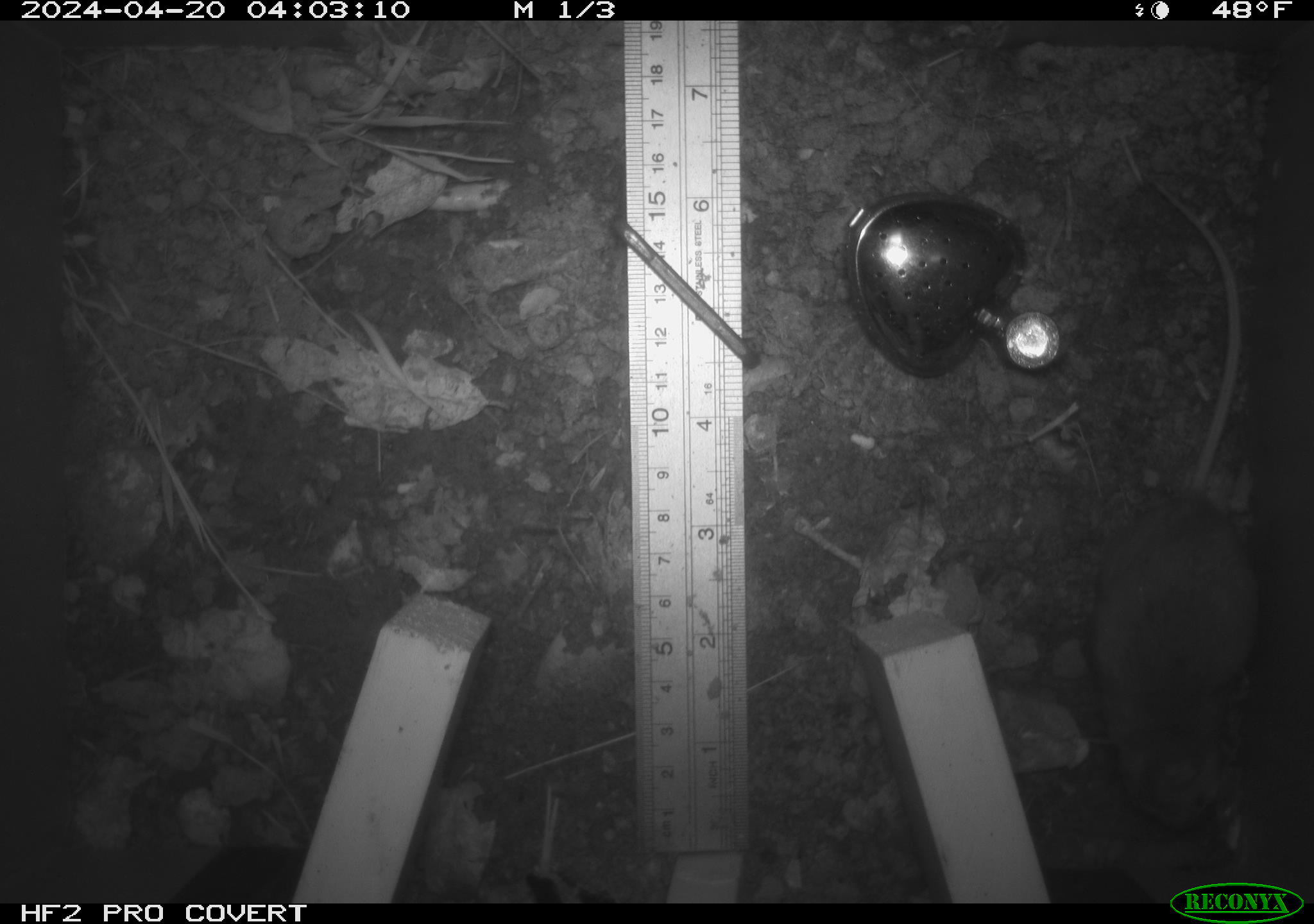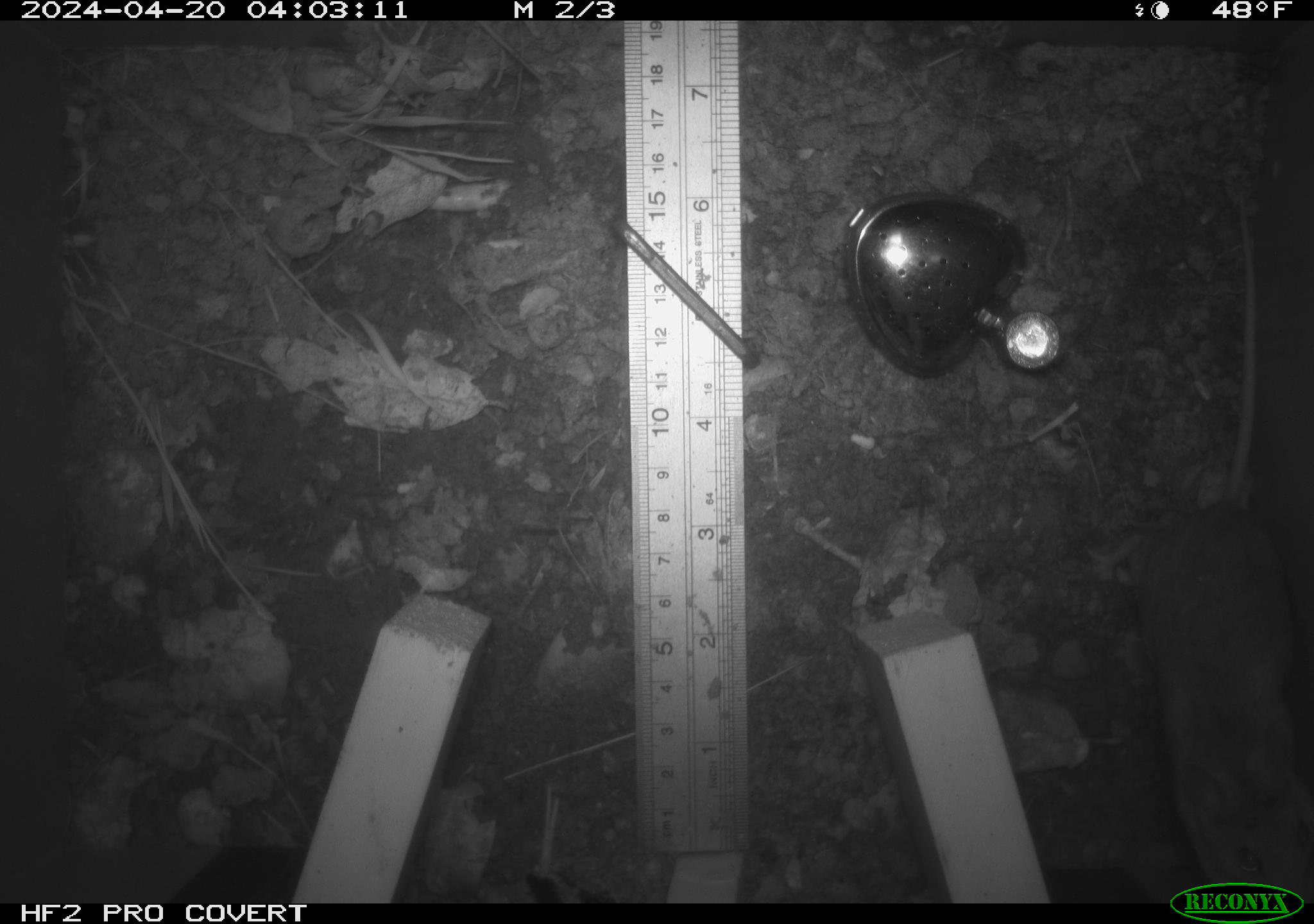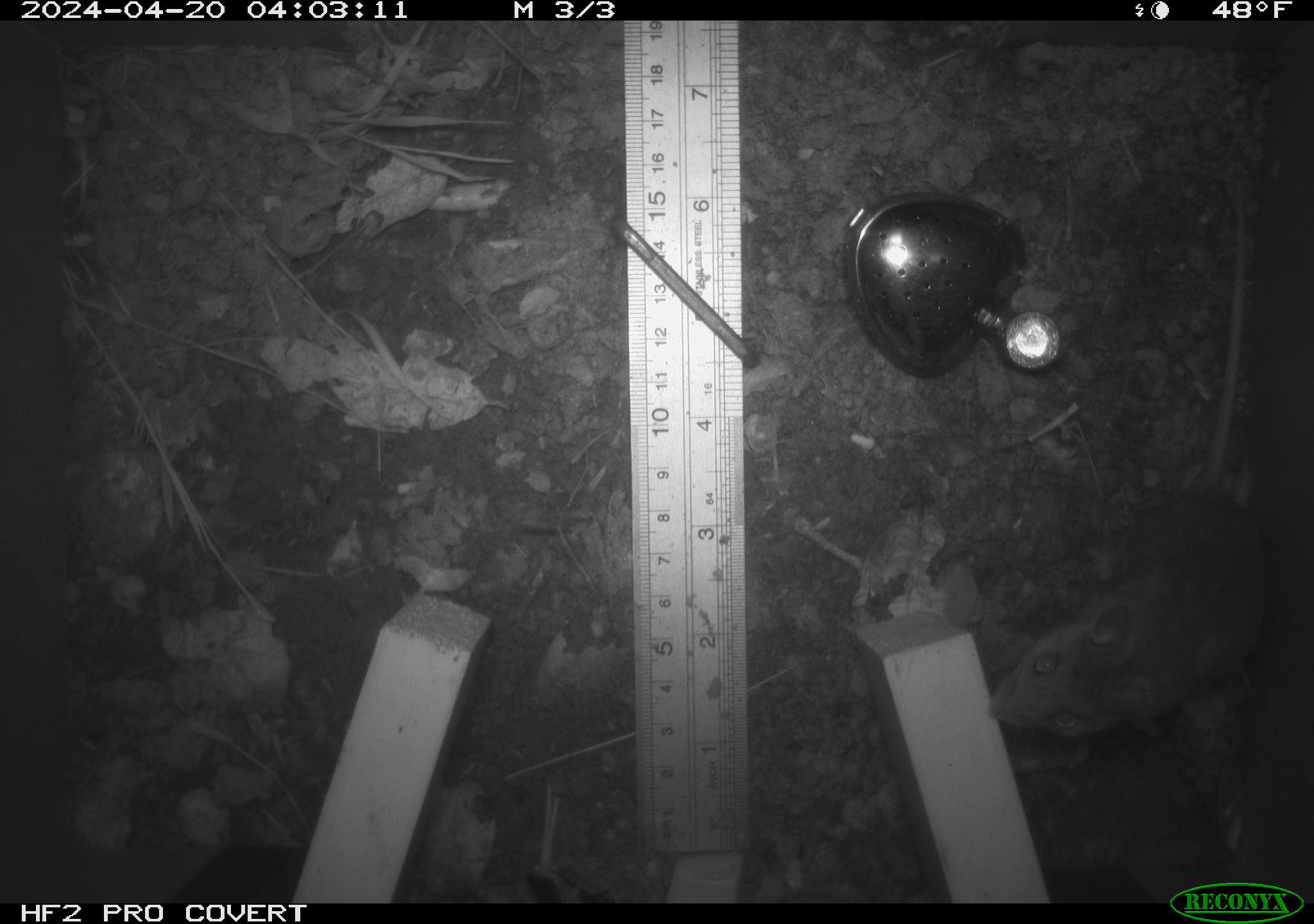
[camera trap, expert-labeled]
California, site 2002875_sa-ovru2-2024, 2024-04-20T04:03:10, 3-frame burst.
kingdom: Animalia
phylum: Chordata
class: Mammalia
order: Rodentia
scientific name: Rodentia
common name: rodent